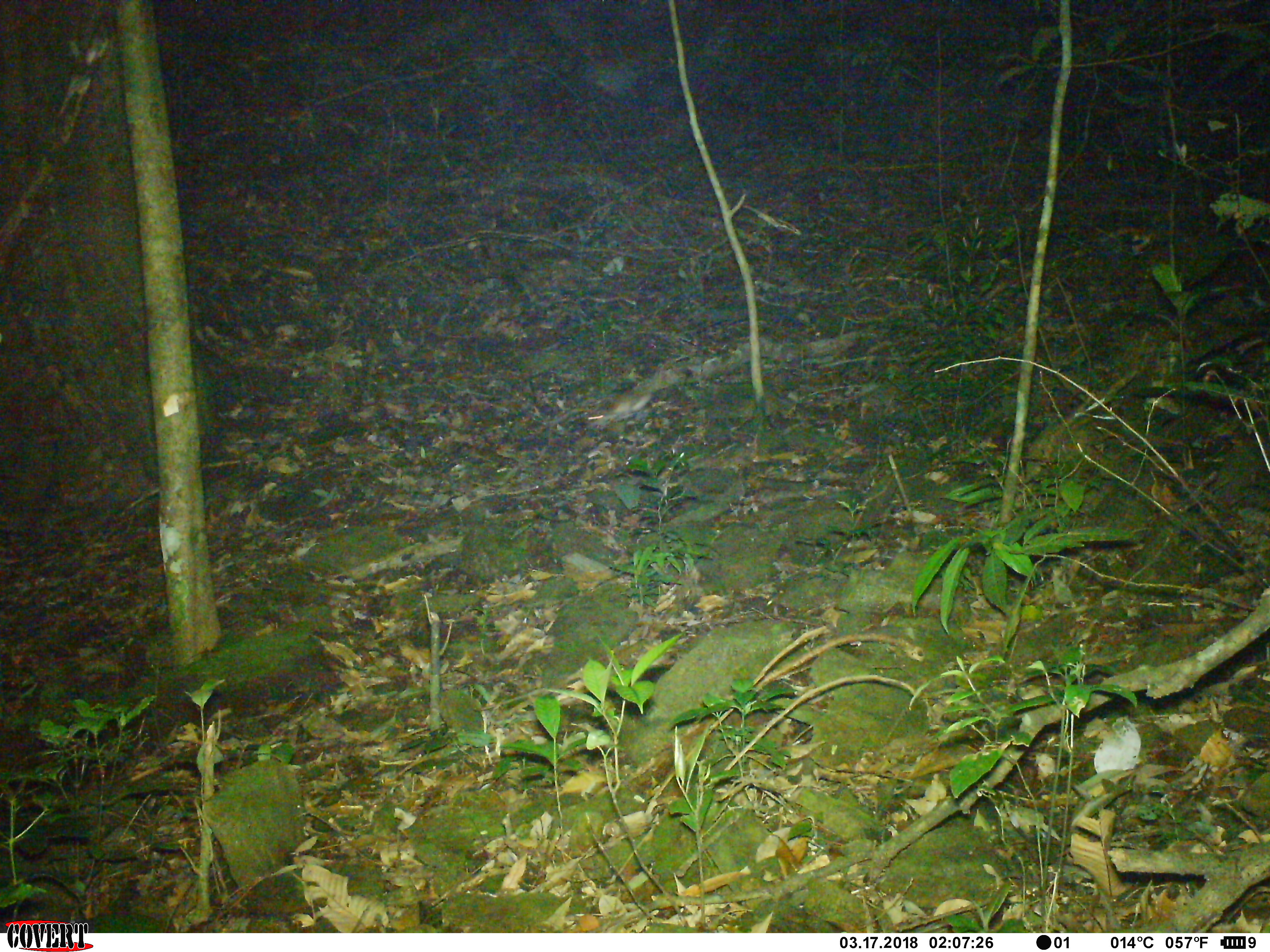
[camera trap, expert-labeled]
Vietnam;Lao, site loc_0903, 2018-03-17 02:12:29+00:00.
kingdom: Animalia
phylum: Chordata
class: Mammalia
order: Rodentia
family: Muridae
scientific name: Muridae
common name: old-world mice and rats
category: unidentified murid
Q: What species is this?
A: Unidentified murid (old-world mice and rats) (Muridae).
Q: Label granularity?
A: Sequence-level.